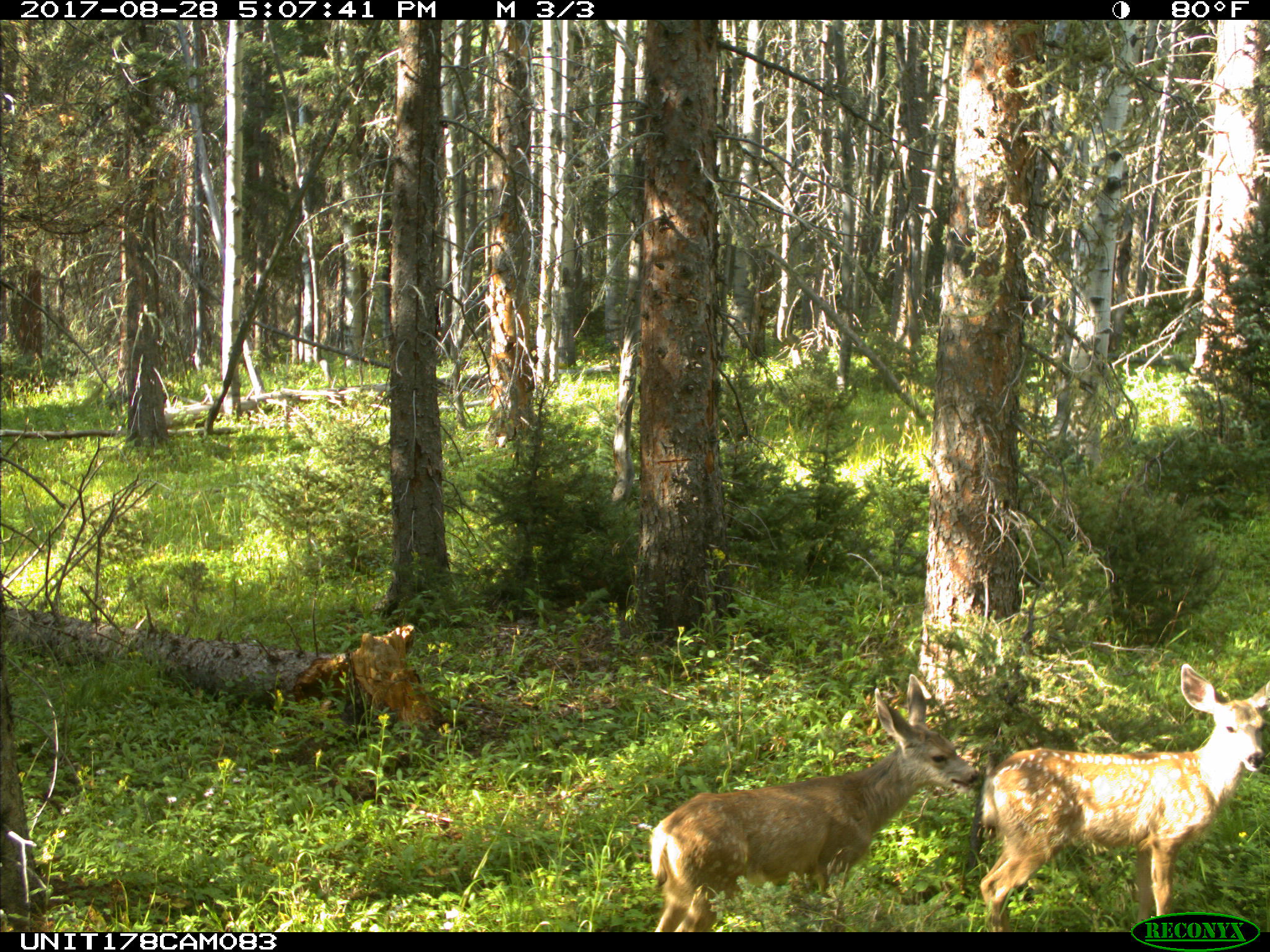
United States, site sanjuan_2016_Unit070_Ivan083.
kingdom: Animalia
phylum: Chordata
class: Mammalia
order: Artiodactyla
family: Cervidae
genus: Odocoileus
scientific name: Odocoileus hemionus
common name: mule deer